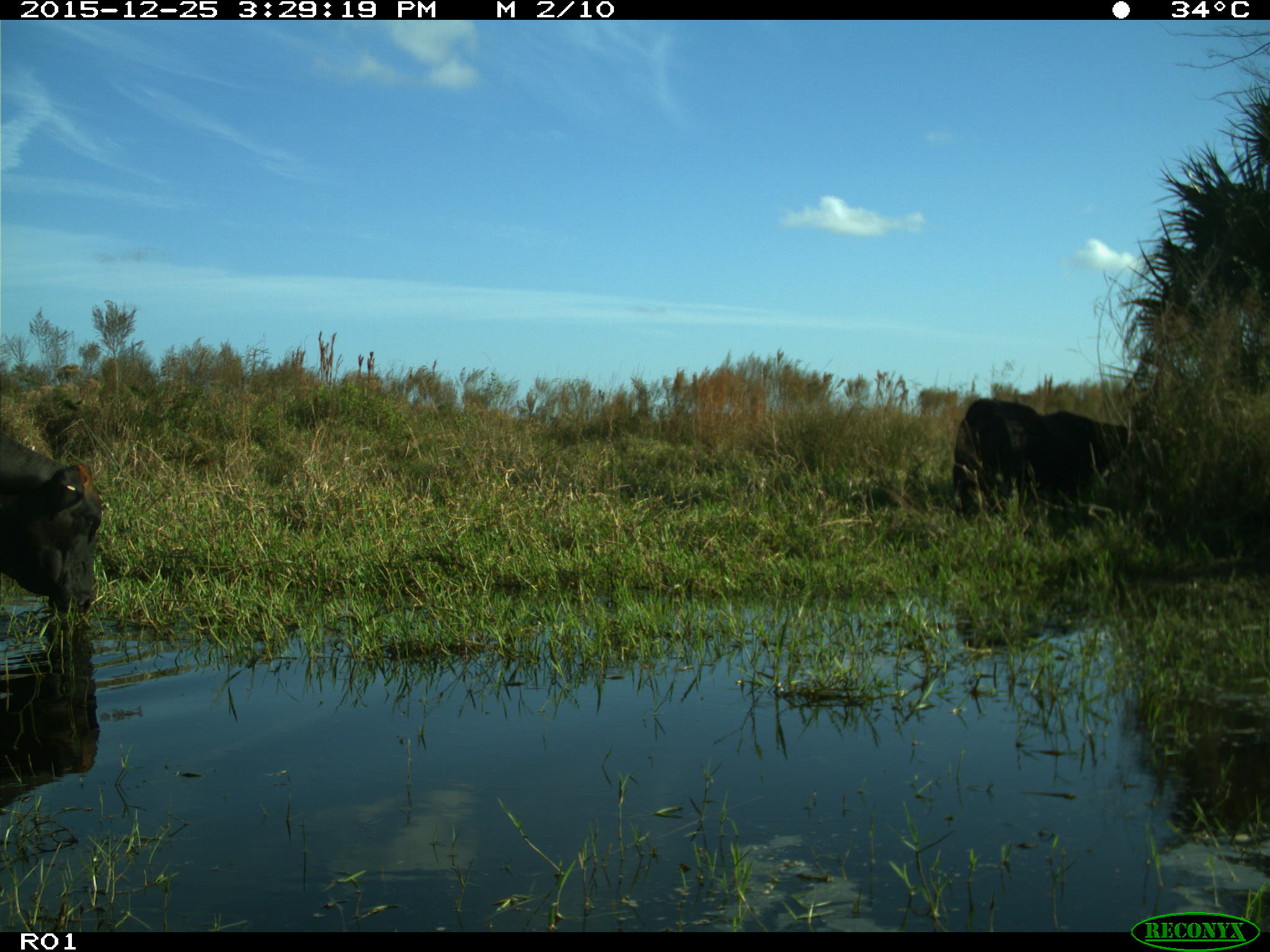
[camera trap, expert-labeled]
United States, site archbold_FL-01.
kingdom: Animalia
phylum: Chordata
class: Mammalia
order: Artiodactyla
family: Bovidae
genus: Bos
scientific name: Bos taurus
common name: domestic cow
Bos taurus (domestic cow).